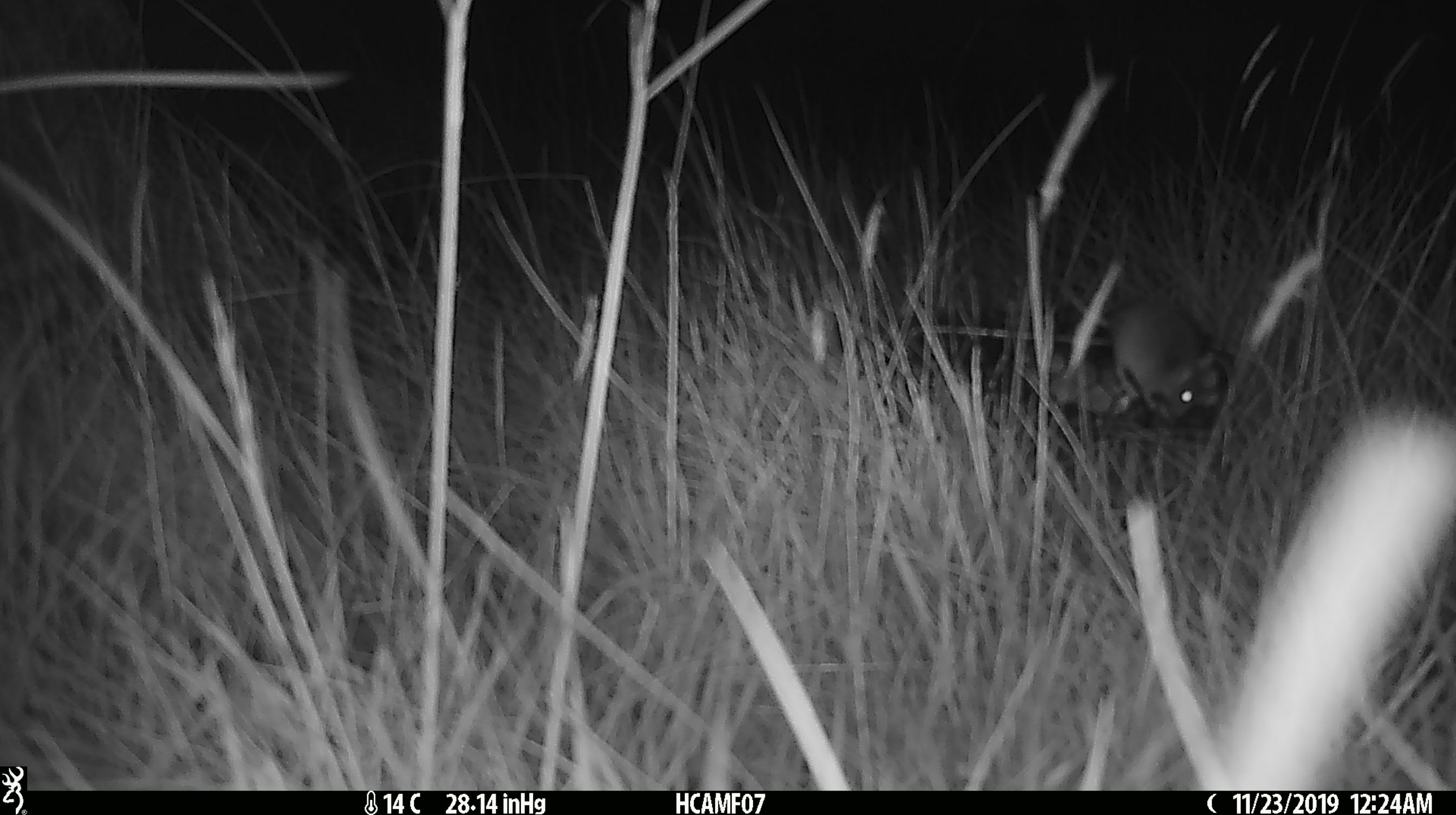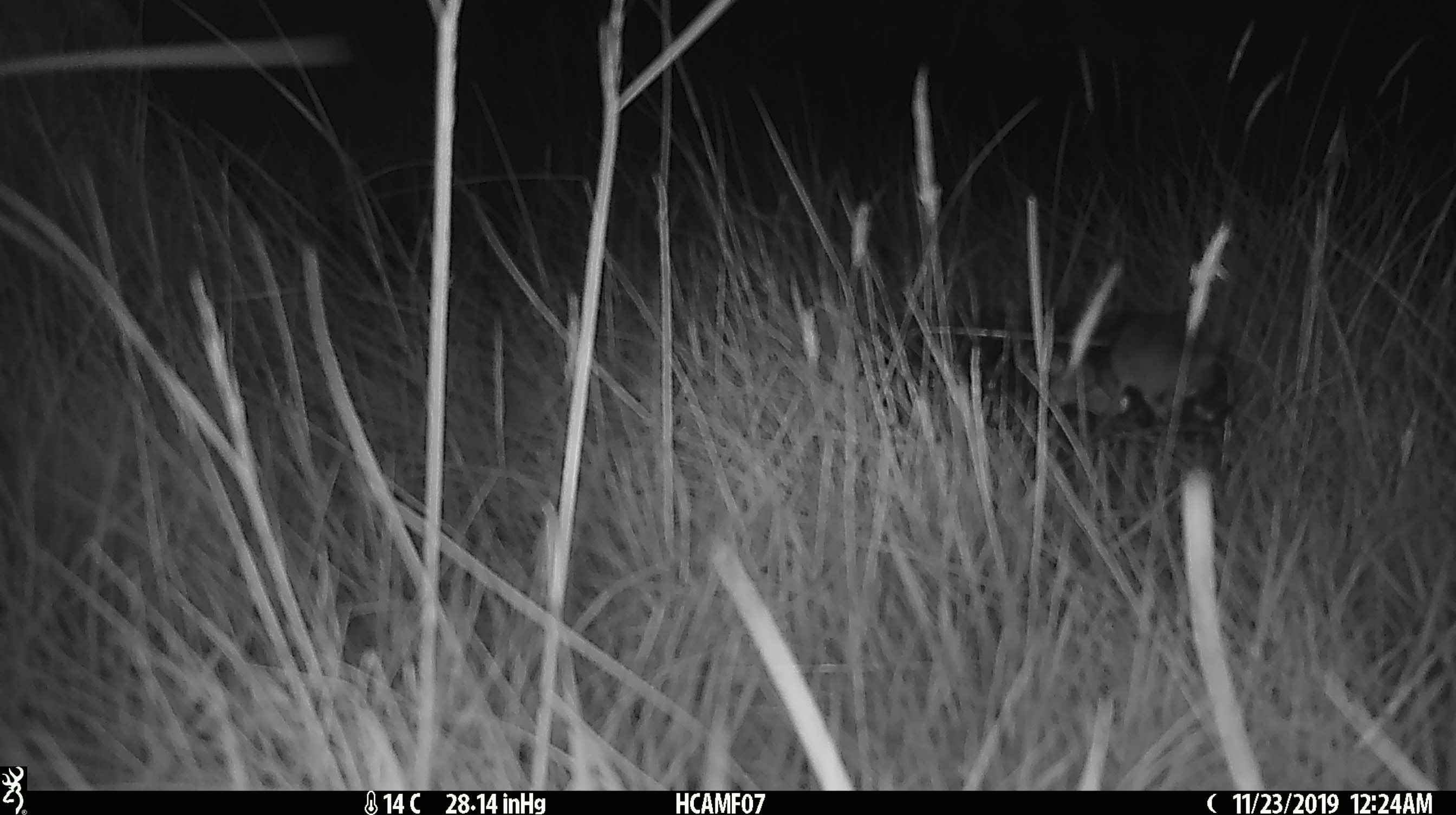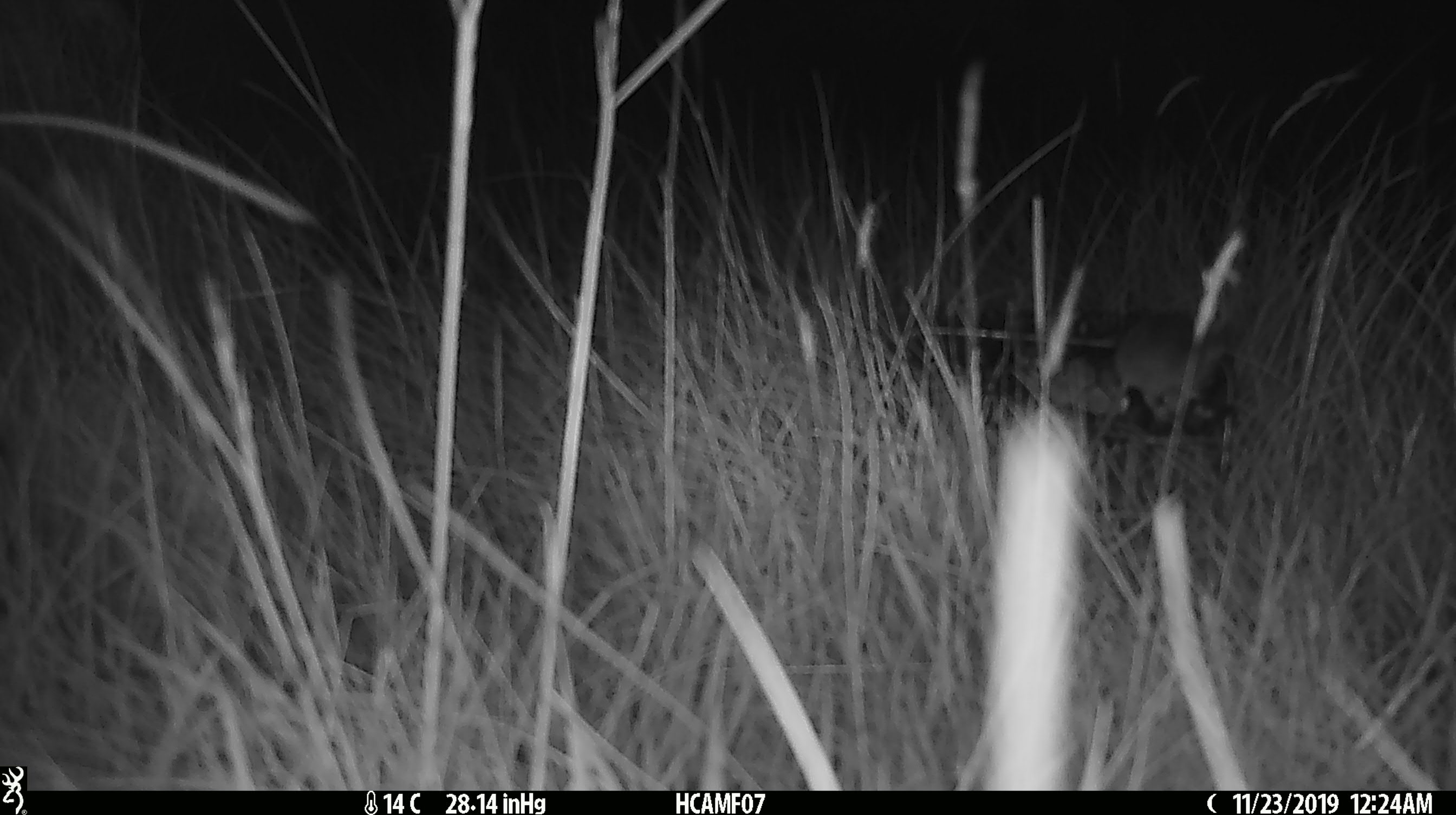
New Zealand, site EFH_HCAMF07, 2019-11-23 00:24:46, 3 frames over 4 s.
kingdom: Animalia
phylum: Chordata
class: Mammalia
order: Rodentia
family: Muridae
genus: Mus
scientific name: Mus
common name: mouse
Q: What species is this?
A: Mouse (Mus).